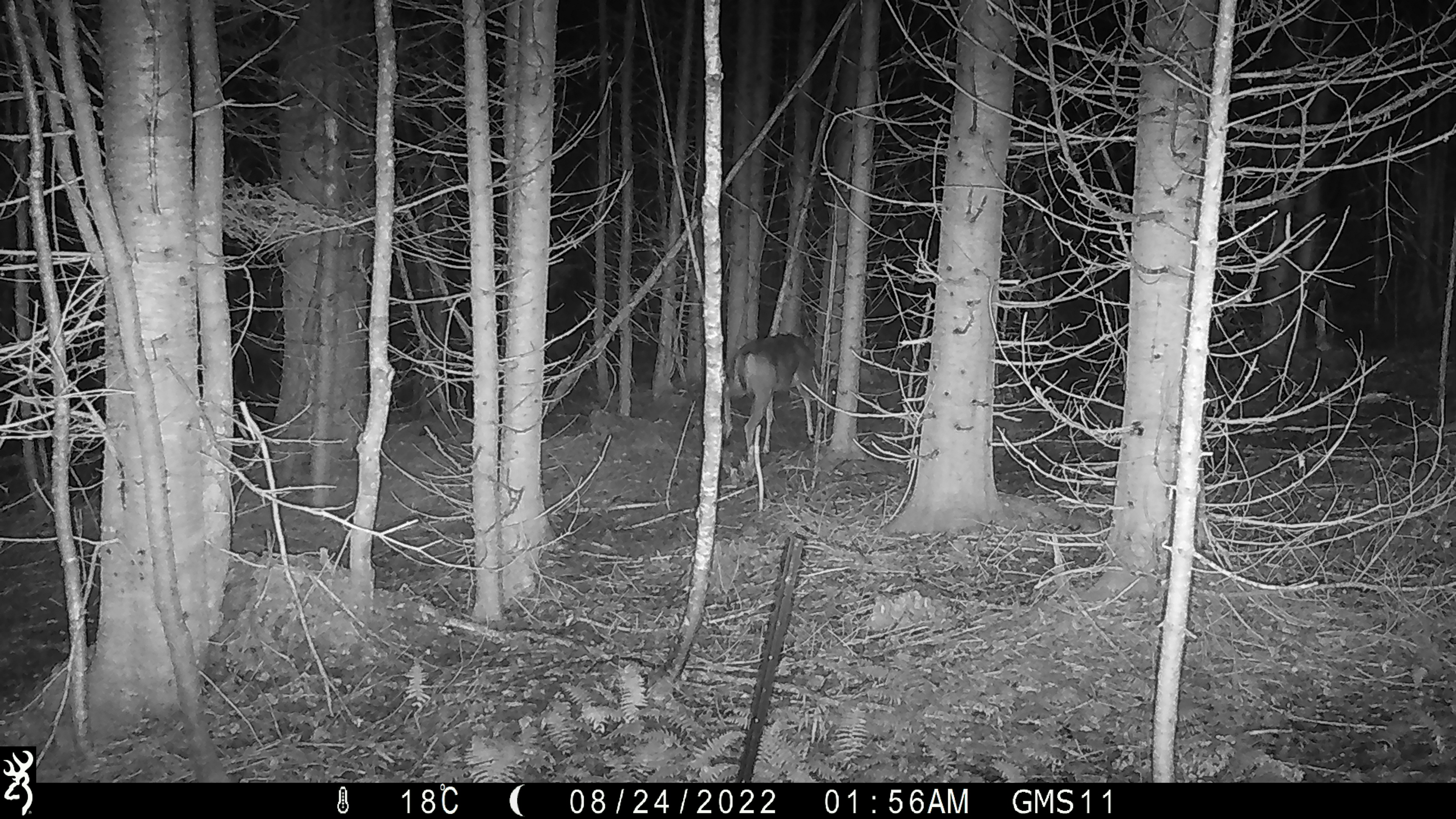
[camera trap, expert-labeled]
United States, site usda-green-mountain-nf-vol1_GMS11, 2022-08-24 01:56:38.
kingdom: Animalia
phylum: Chordata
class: Mammalia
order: Artiodactyla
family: Cervidae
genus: Odocoileus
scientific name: Odocoileus virginianus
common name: white-tailed deer